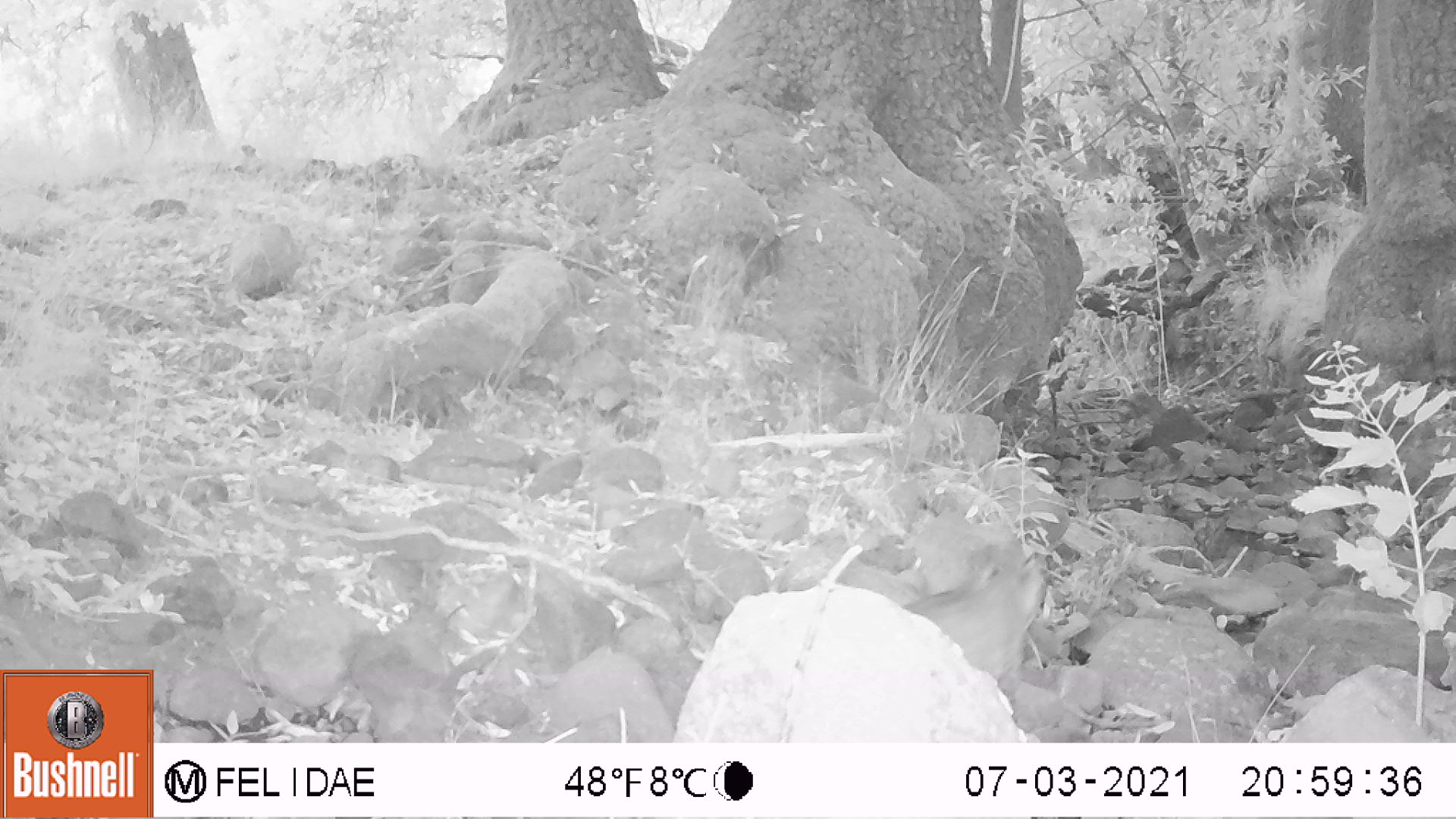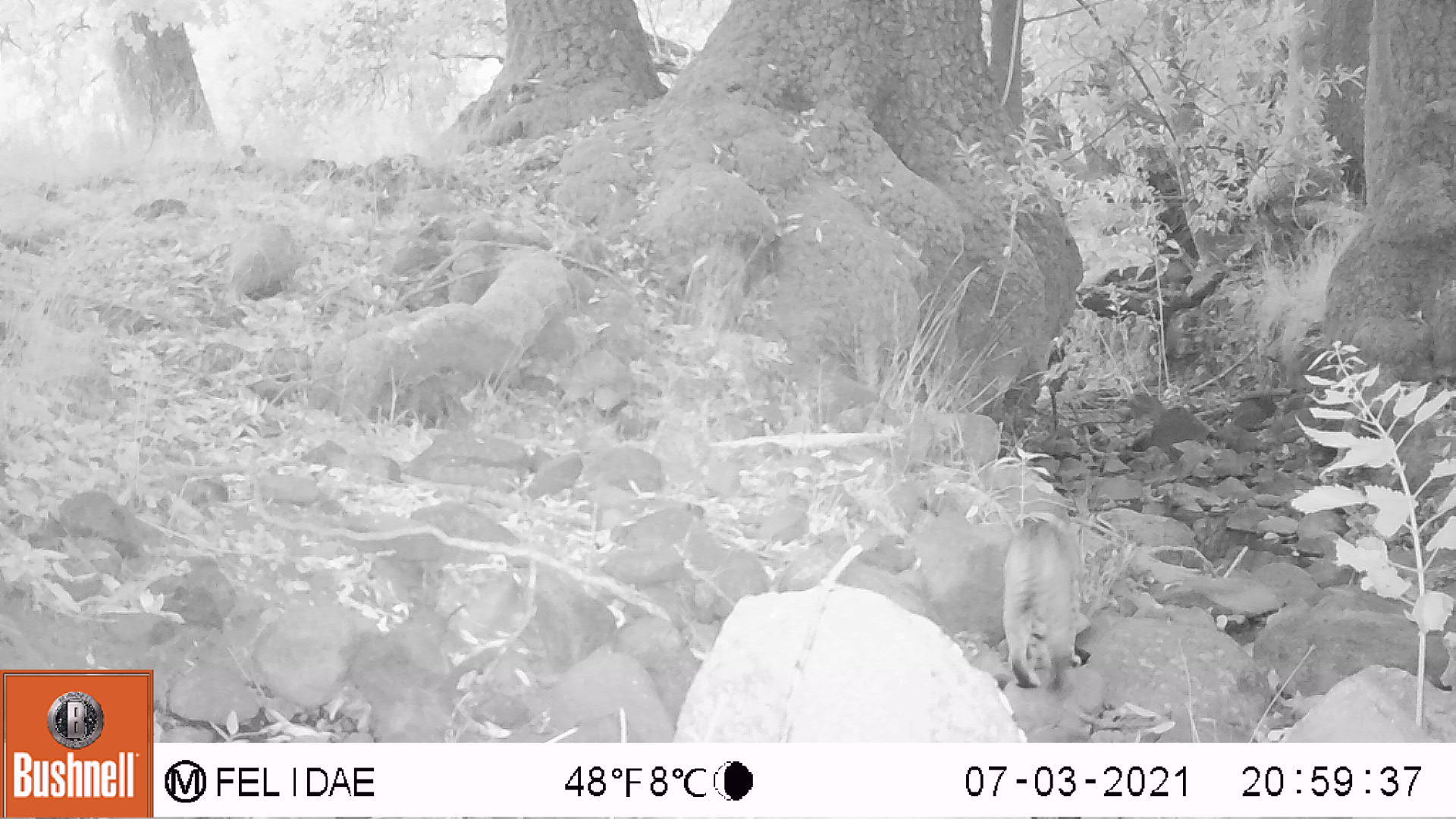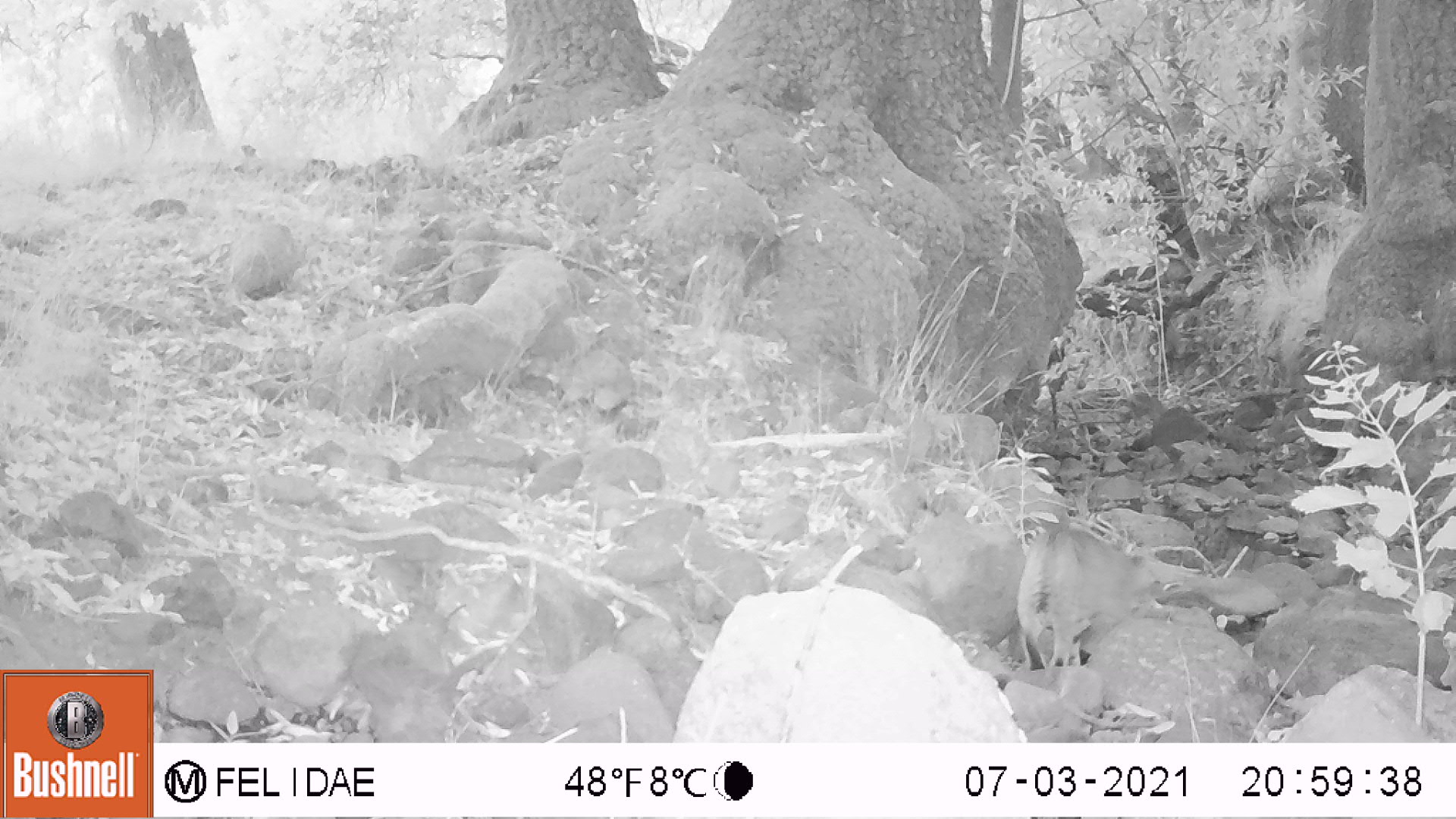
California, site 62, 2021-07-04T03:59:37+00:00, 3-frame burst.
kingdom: Animalia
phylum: Chordata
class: Mammalia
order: Carnivora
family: Felidae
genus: Lynx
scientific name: Lynx rufus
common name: bobcat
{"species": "bobcat (Lynx rufus)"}